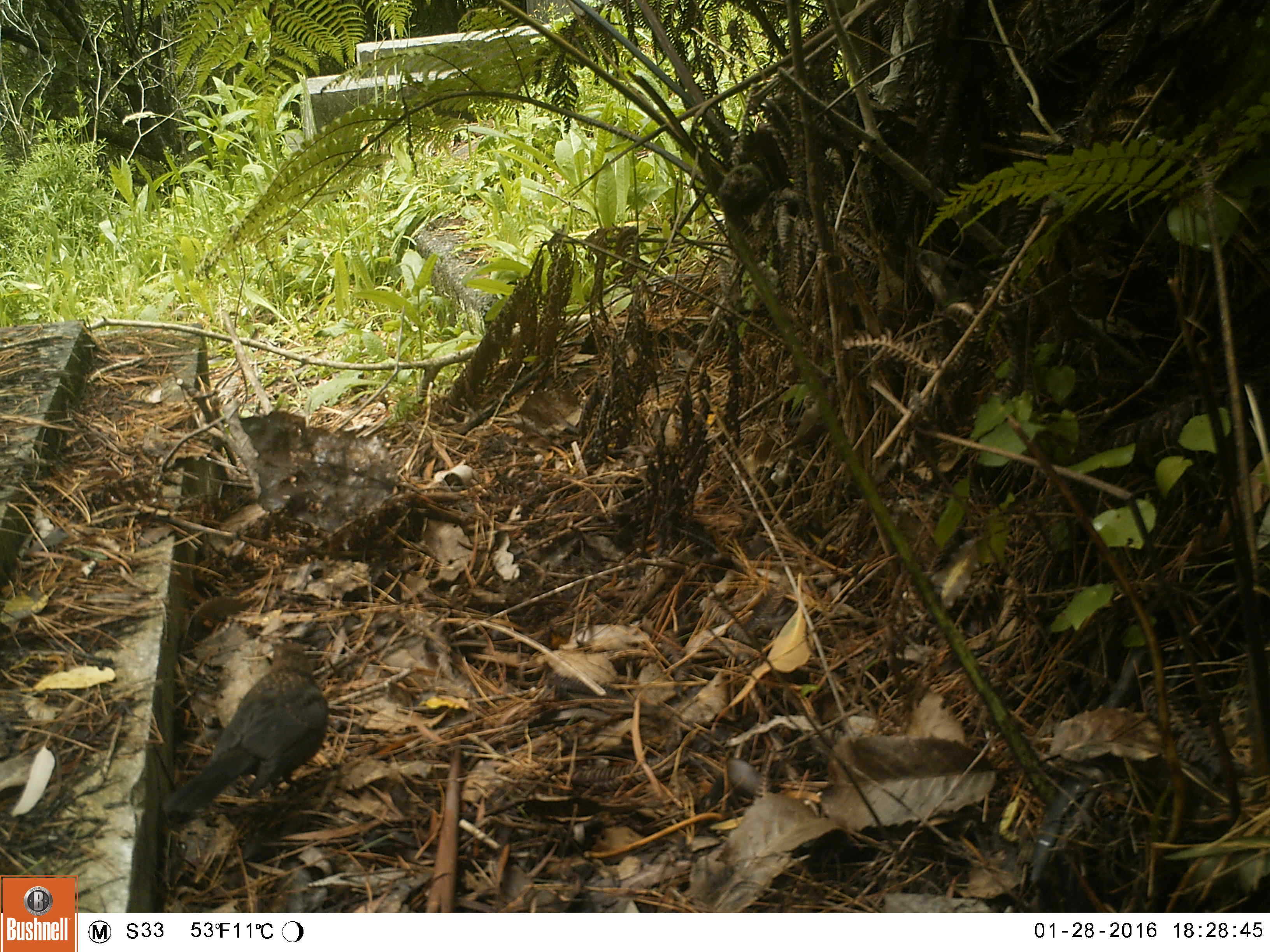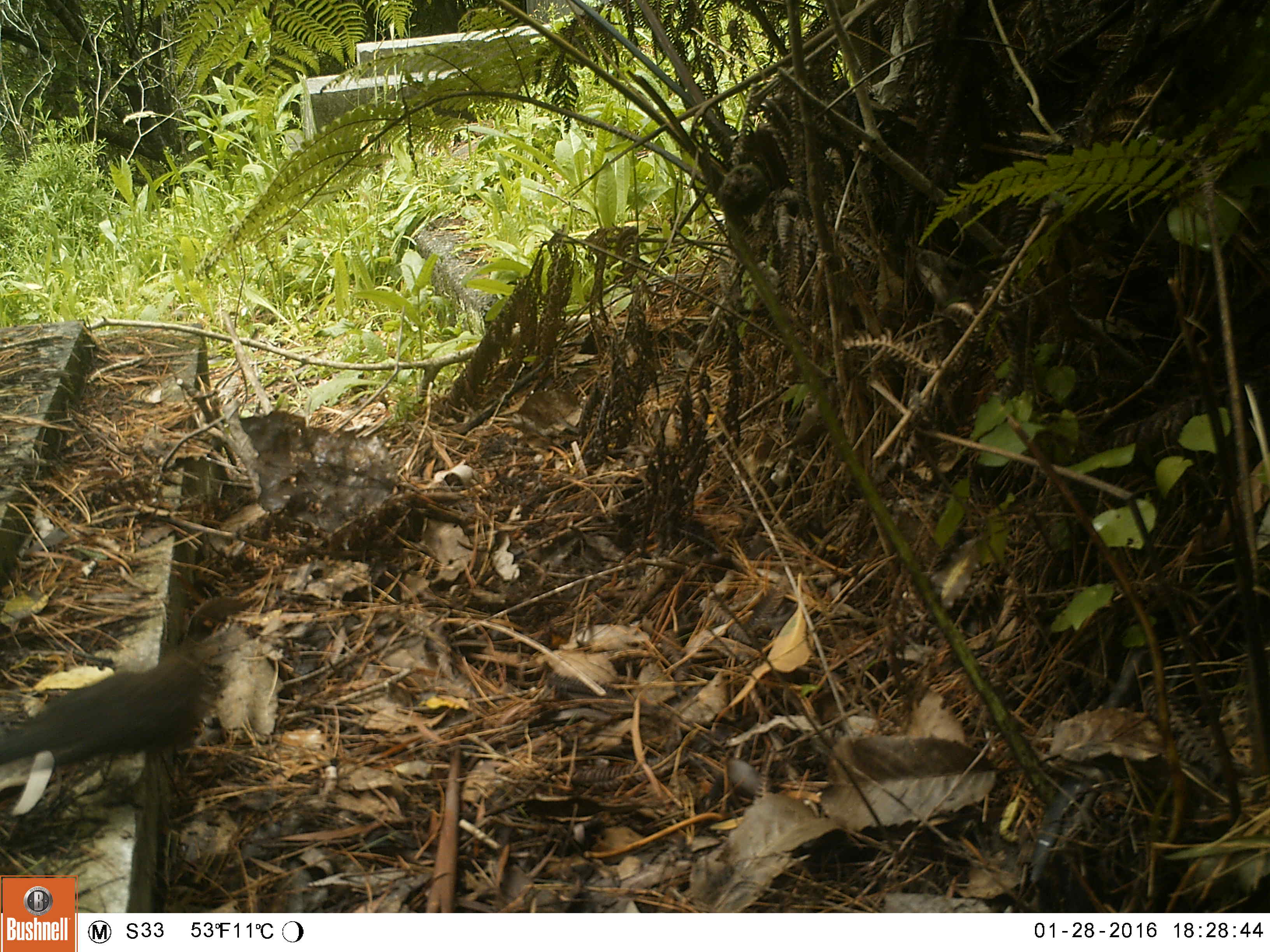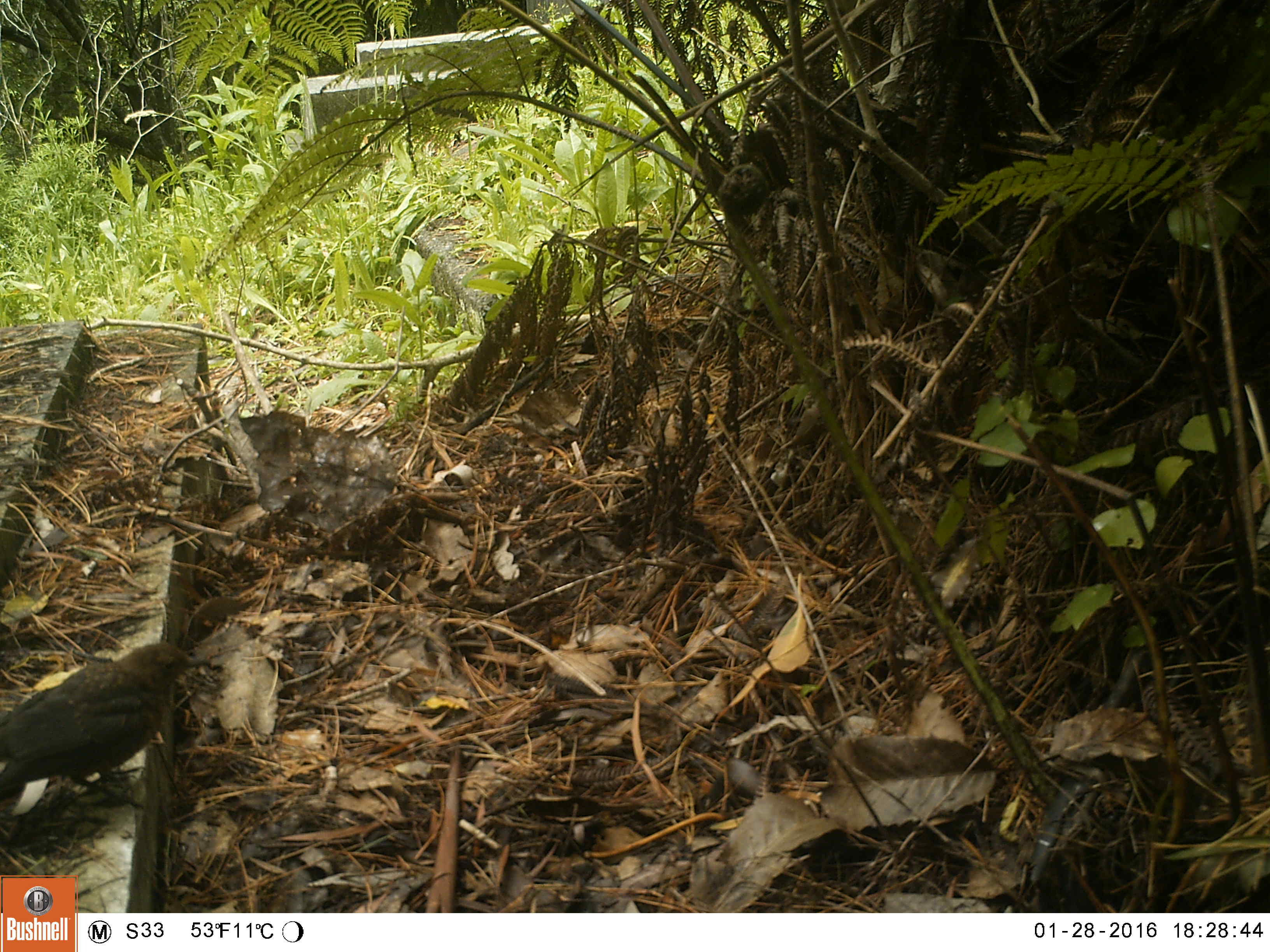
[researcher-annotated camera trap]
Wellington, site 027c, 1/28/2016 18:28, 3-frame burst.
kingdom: Animalia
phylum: Chordata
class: Aves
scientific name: Aves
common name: bird